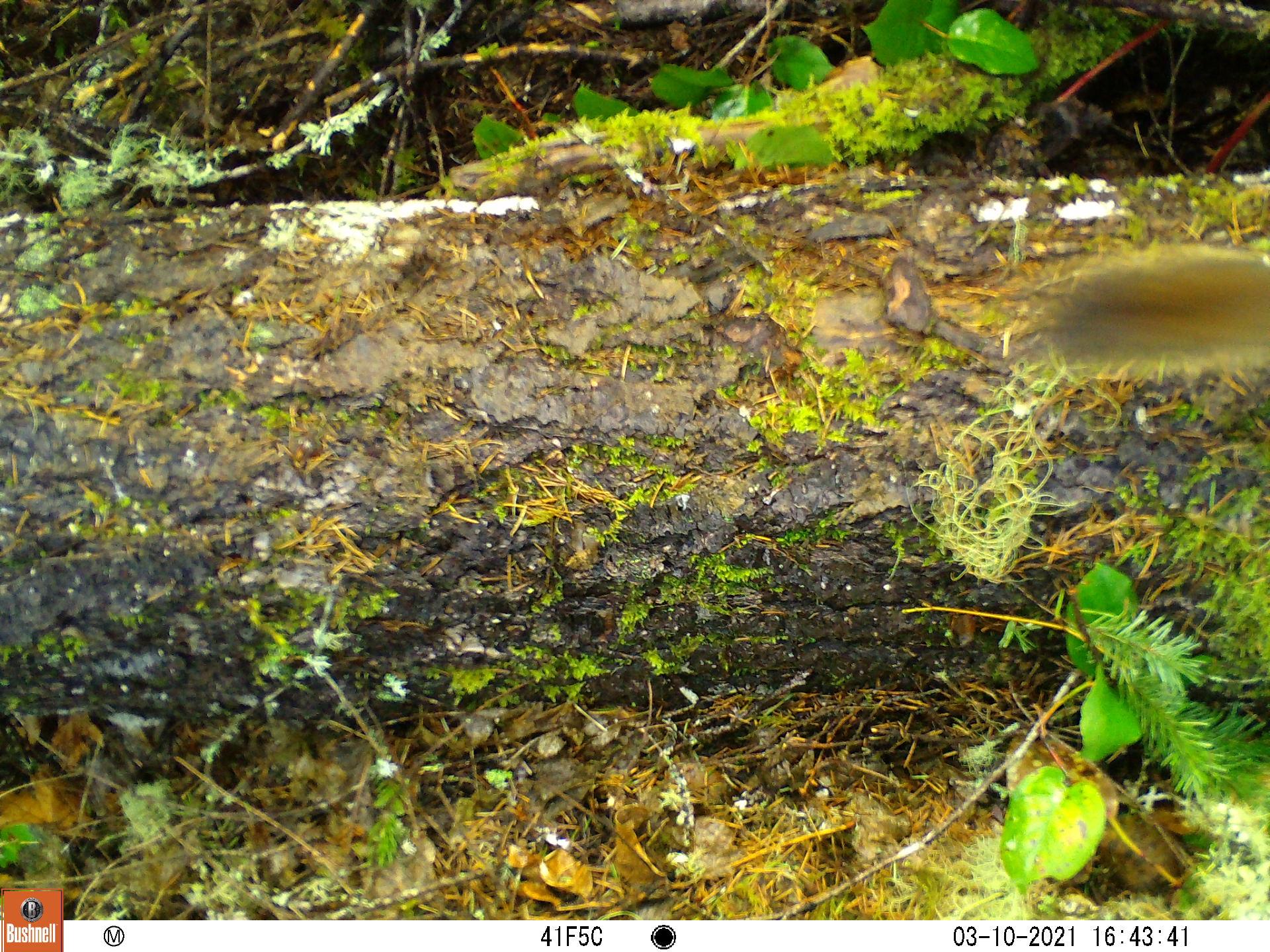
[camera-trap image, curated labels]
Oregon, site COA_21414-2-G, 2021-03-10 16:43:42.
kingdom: Animalia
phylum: Chordata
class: Mammalia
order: Rodentia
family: Sciuridae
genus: Tamiasciurus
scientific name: Tamiasciurus douglasii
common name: douglas squirrel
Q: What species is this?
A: Douglas squirrel (Tamiasciurus douglasii).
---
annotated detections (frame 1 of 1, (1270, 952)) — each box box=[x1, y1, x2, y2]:
douglas squirrel: box=[1012, 232, 1269, 417]